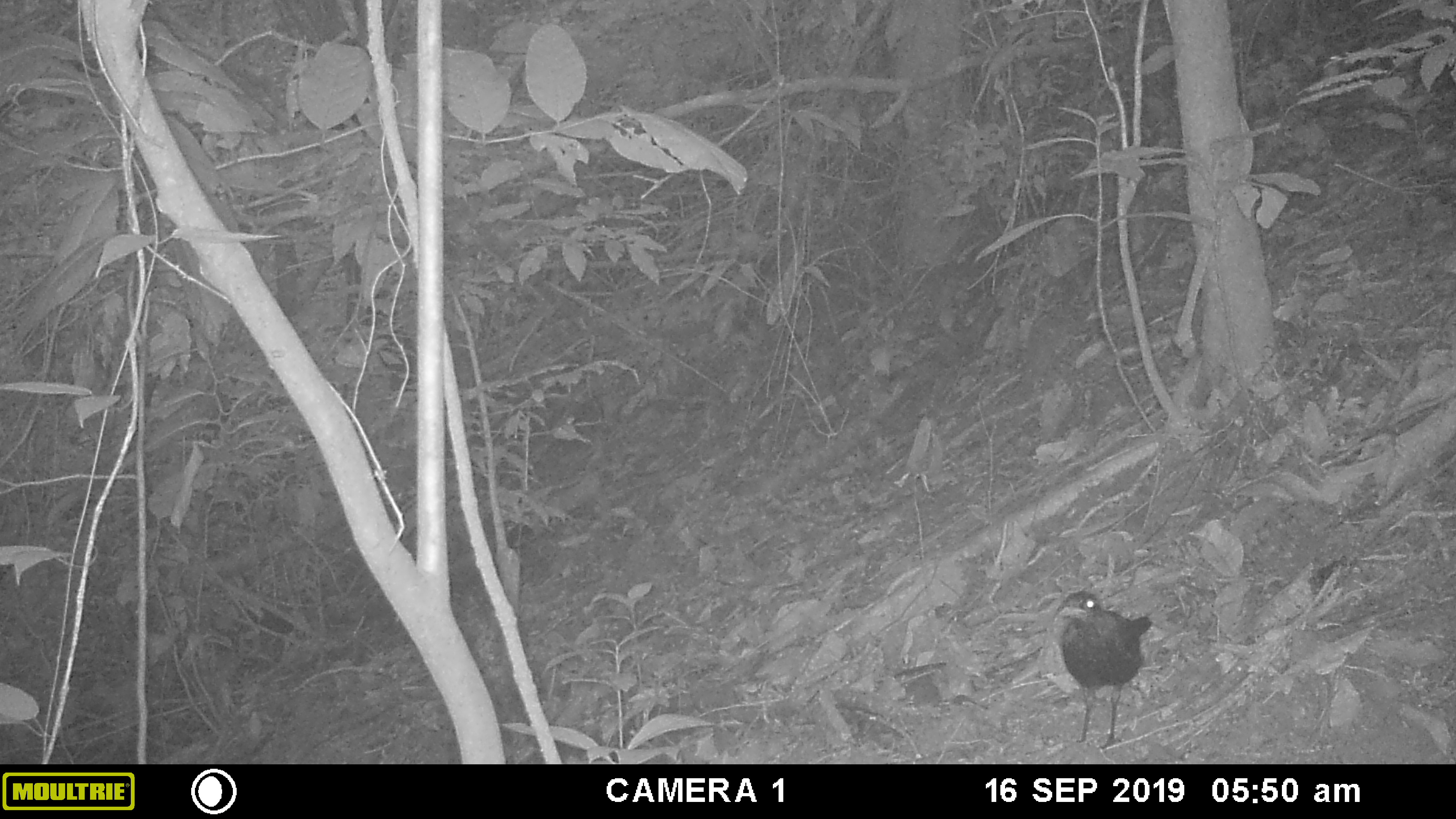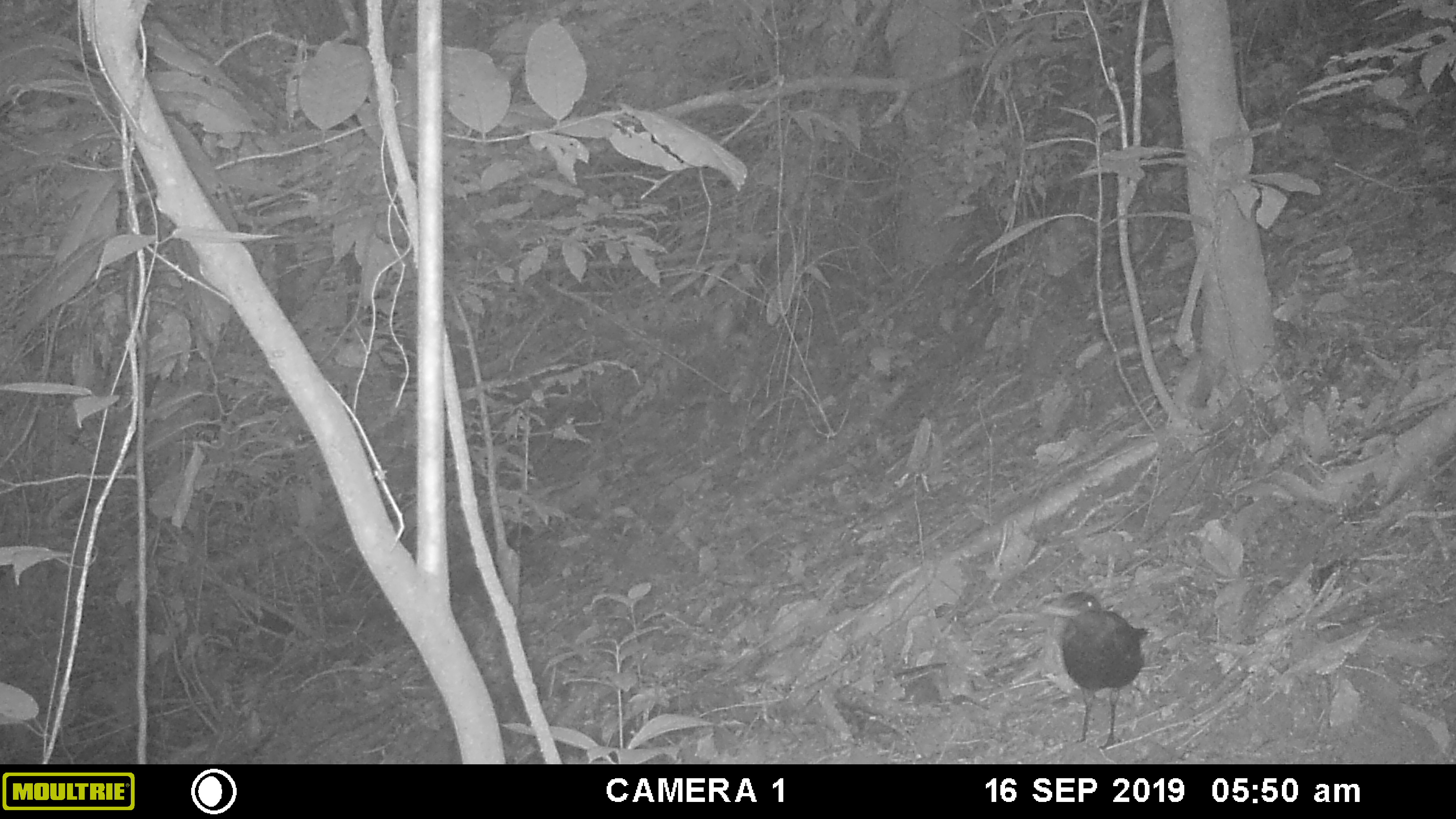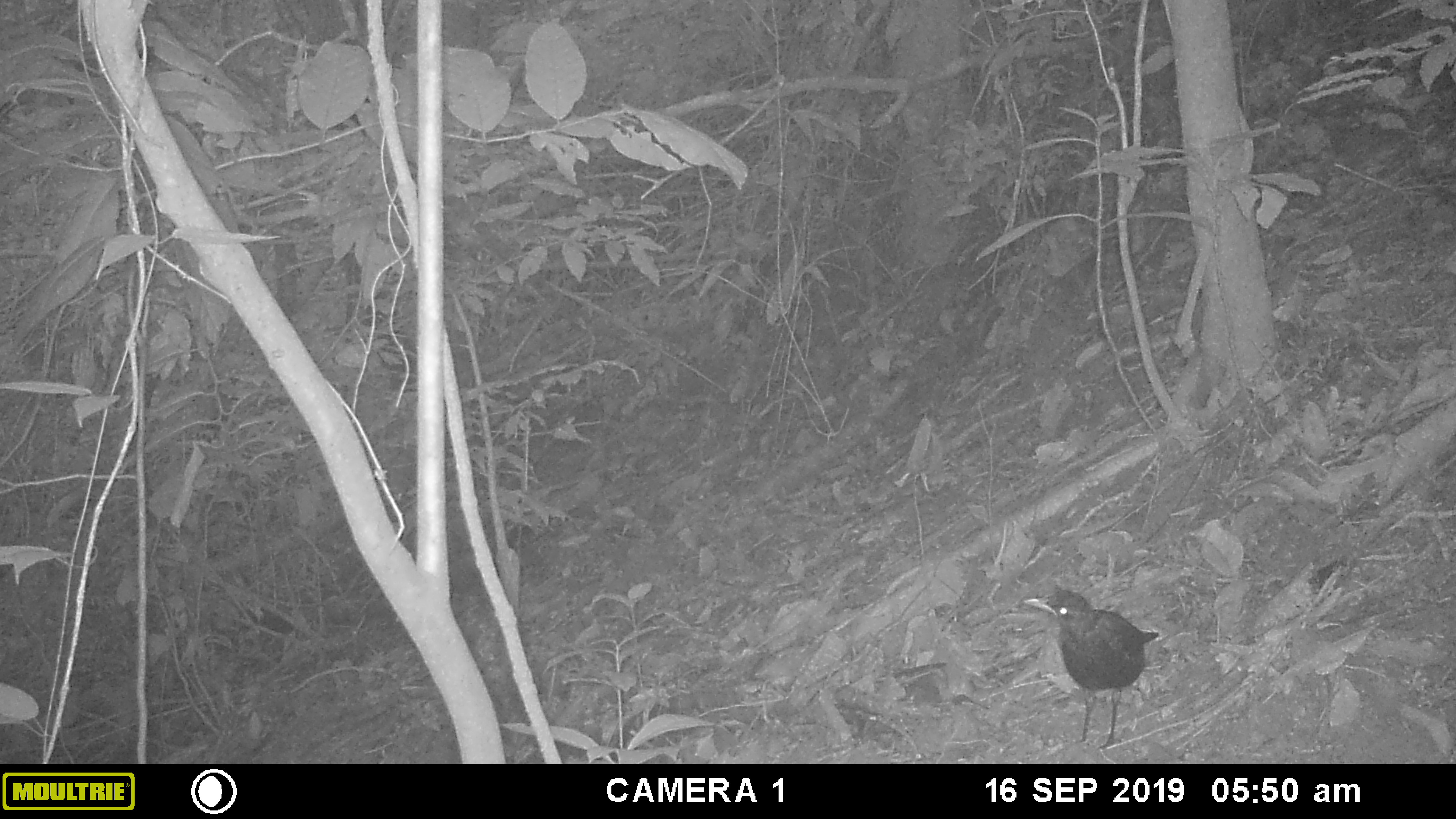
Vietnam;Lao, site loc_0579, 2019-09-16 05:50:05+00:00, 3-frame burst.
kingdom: Animalia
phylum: Chordata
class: Aves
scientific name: Aves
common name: bird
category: unidentified bird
Unidentified bird (bird) (Aves). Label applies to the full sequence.